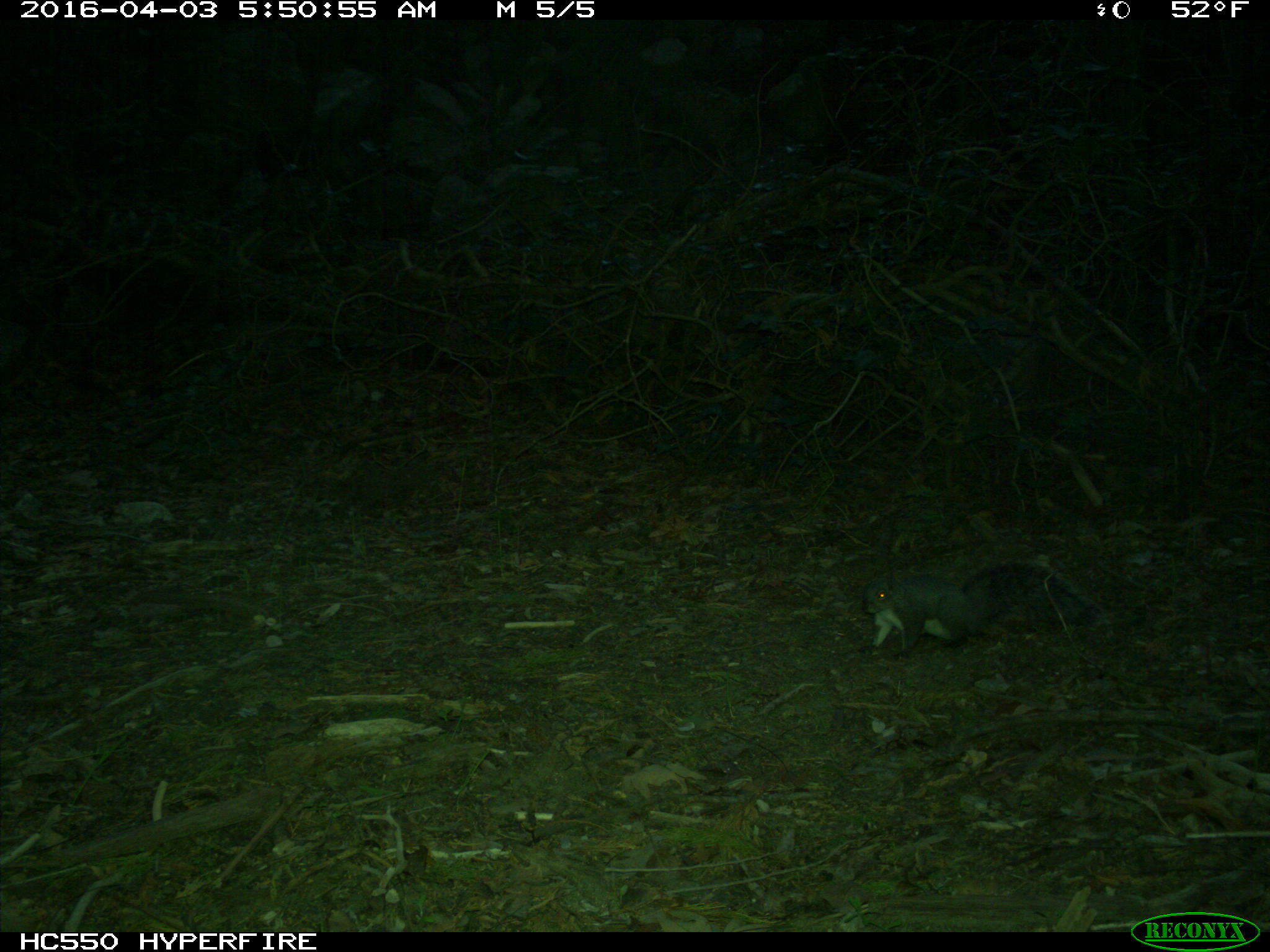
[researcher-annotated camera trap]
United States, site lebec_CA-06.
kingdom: Animalia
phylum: Chordata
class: Mammalia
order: Rodentia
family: Sciuridae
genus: Sciurus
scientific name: Sciurus carolinensis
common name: eastern gray squirrel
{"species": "Sciurus carolinensis (eastern gray squirrel)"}